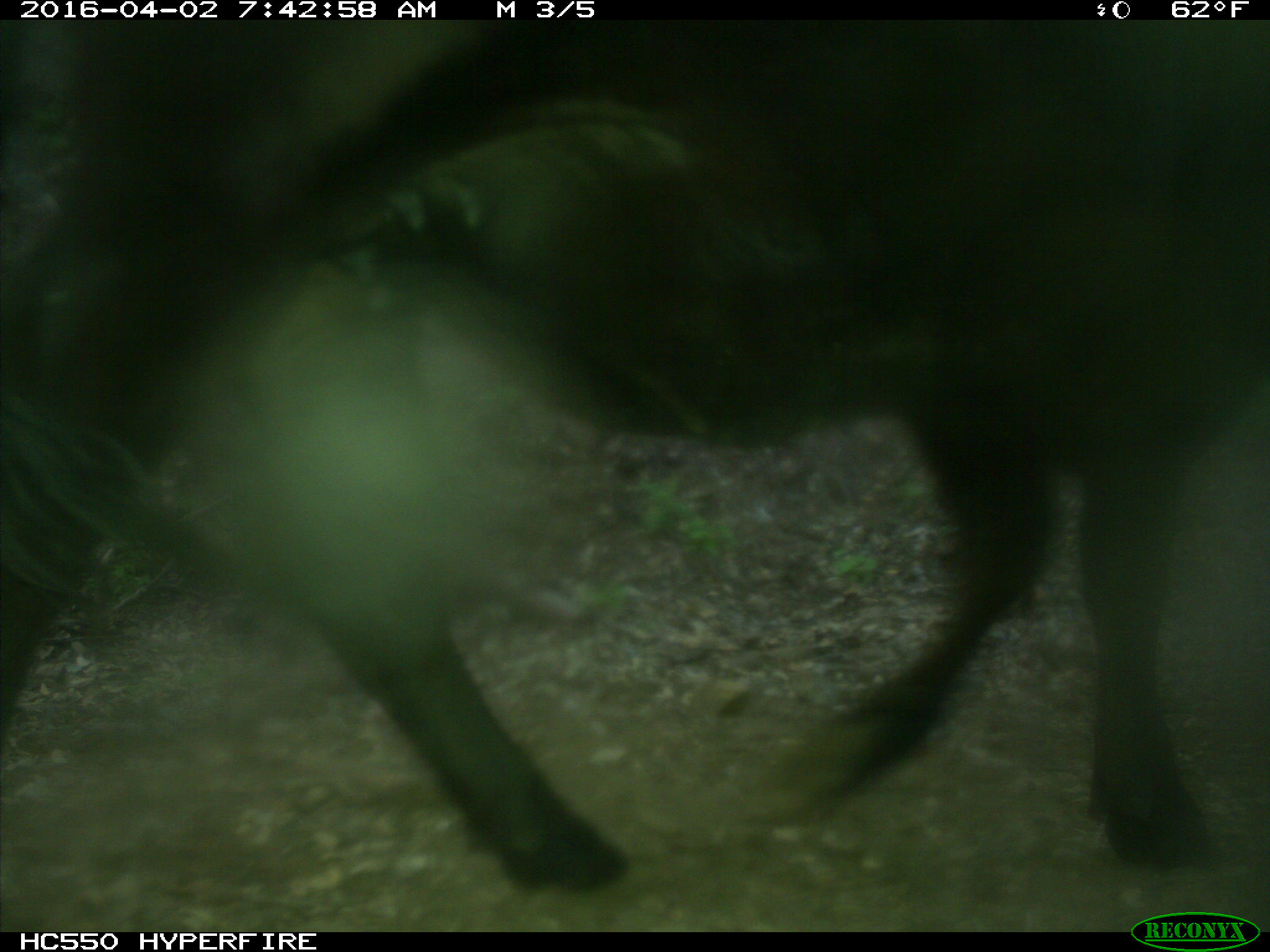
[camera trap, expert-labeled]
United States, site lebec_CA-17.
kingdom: Animalia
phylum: Chordata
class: Mammalia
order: Artiodactyla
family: Bovidae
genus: Bos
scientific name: Bos taurus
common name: domestic cow